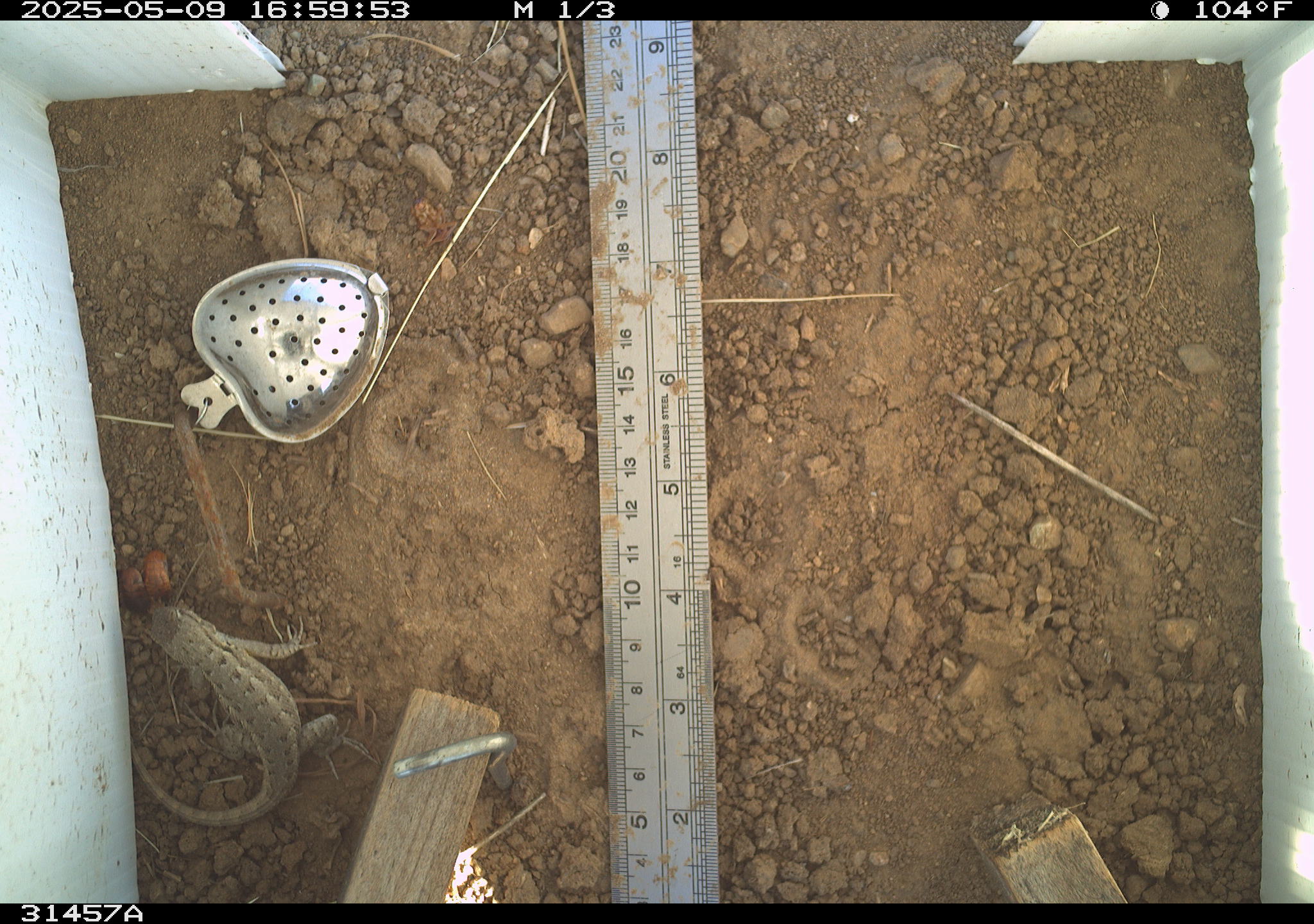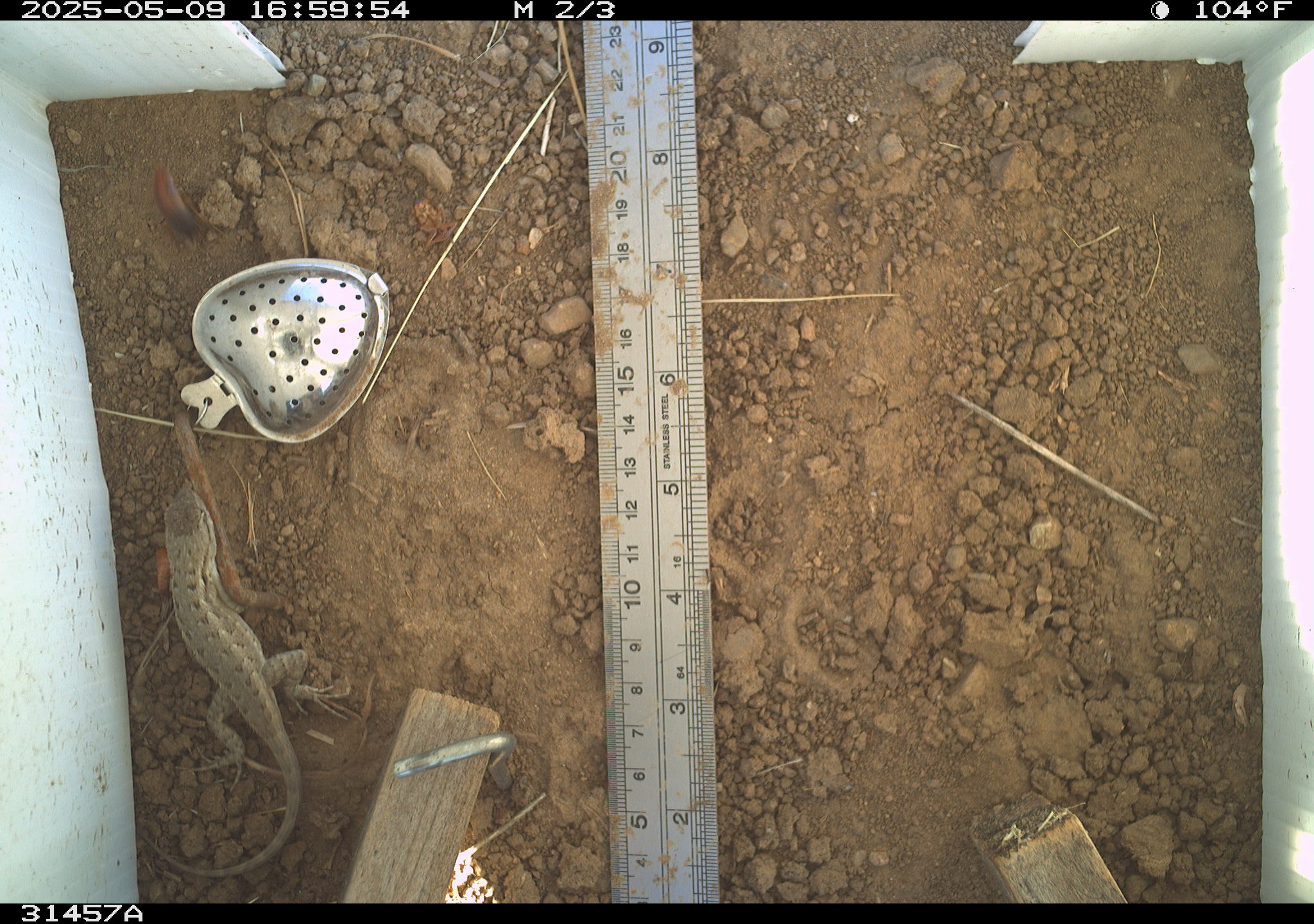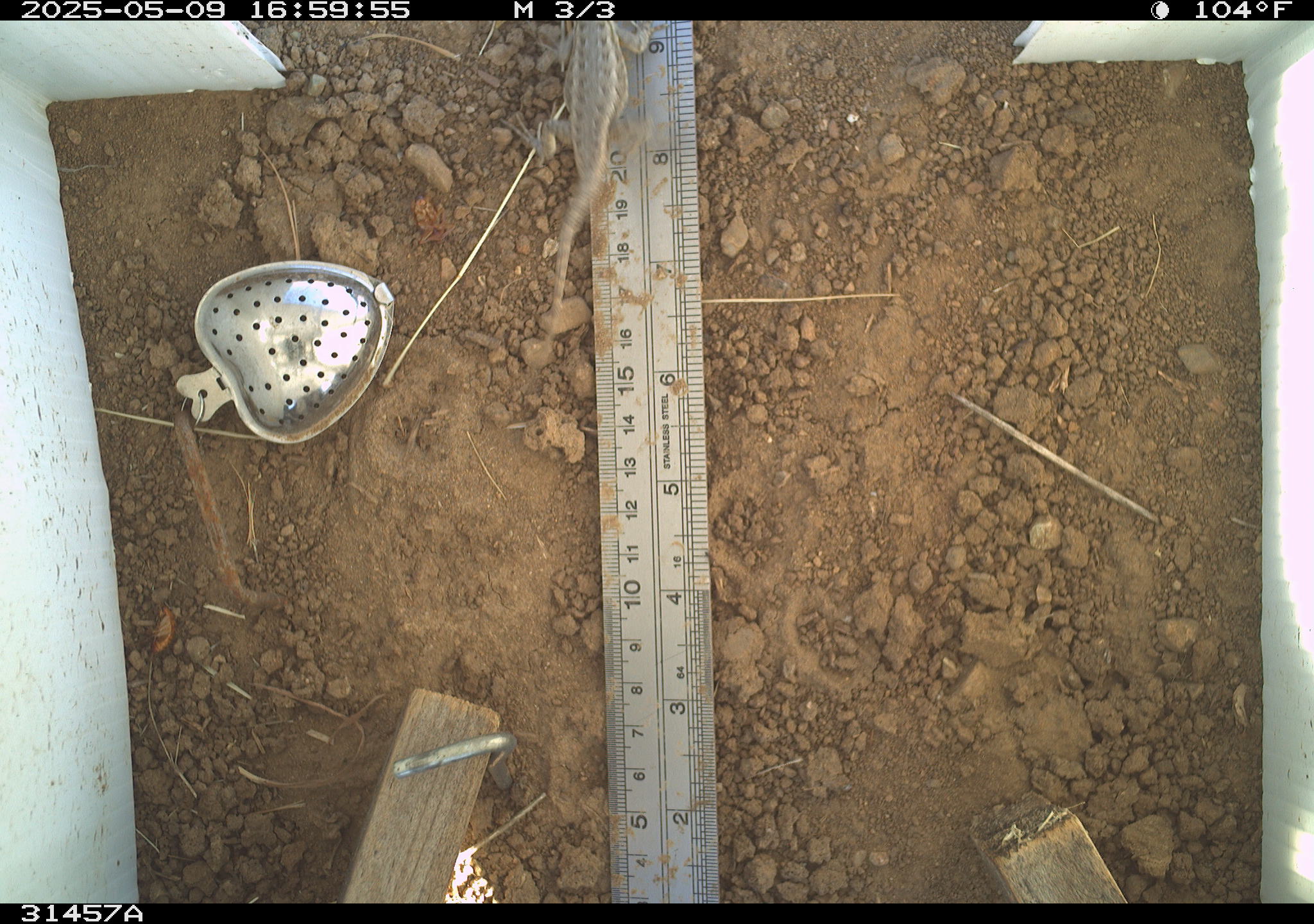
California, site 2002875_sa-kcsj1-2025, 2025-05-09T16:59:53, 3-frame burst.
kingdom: Animalia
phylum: Chordata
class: Reptilia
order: Squamata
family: Phrynosomatidae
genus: Sceloporus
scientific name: Sceloporus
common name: spiny lizards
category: sceloporus species